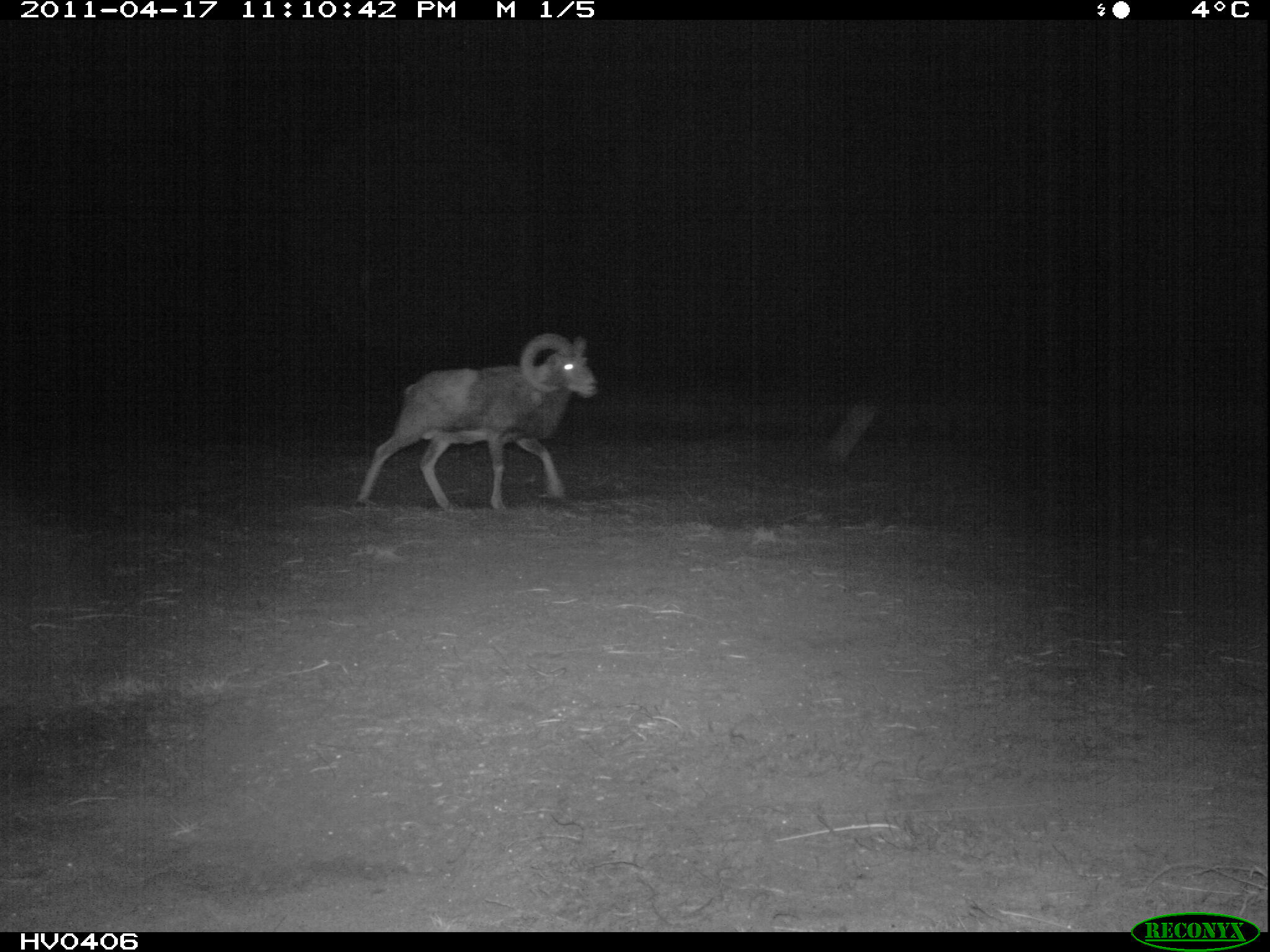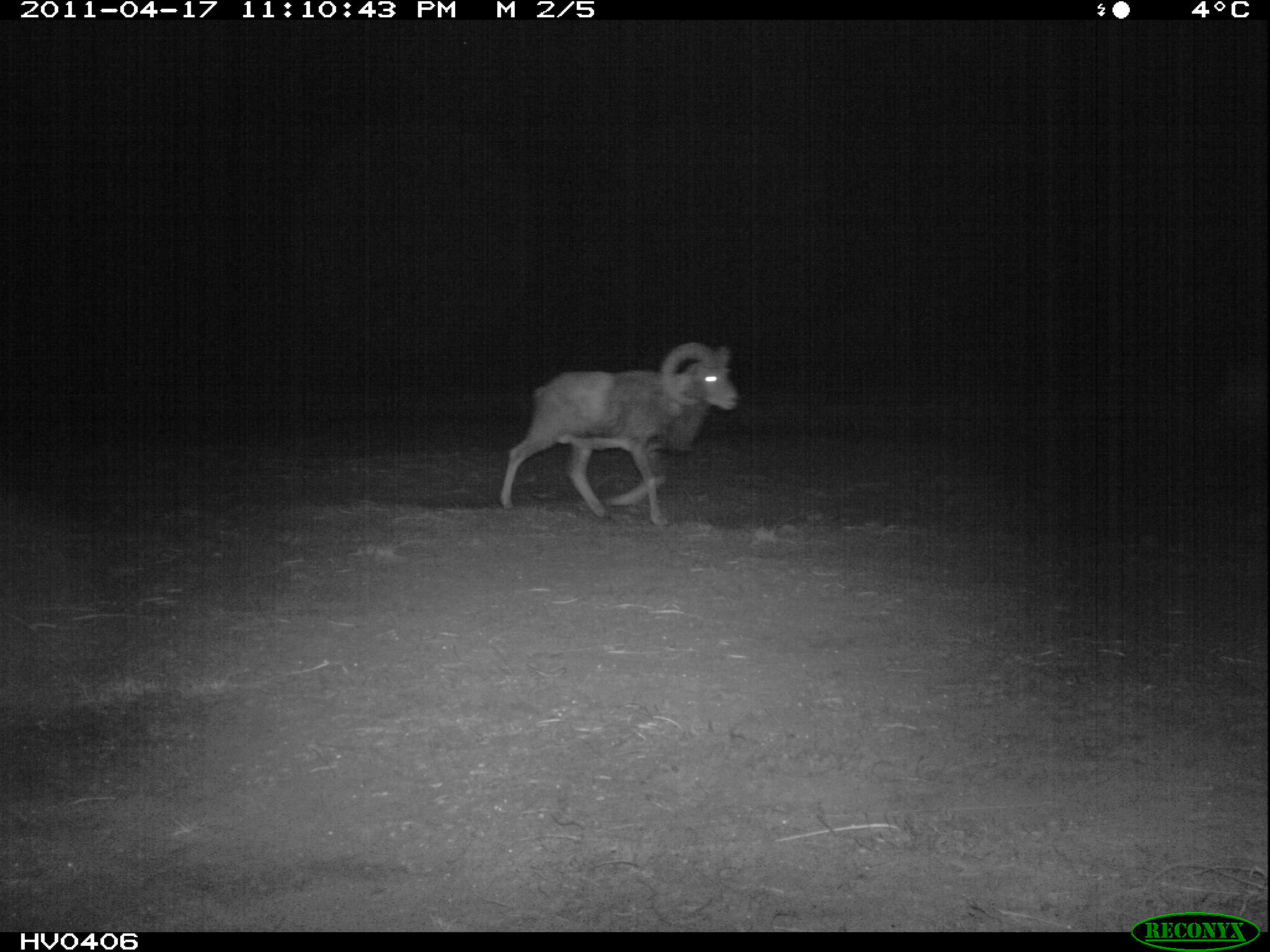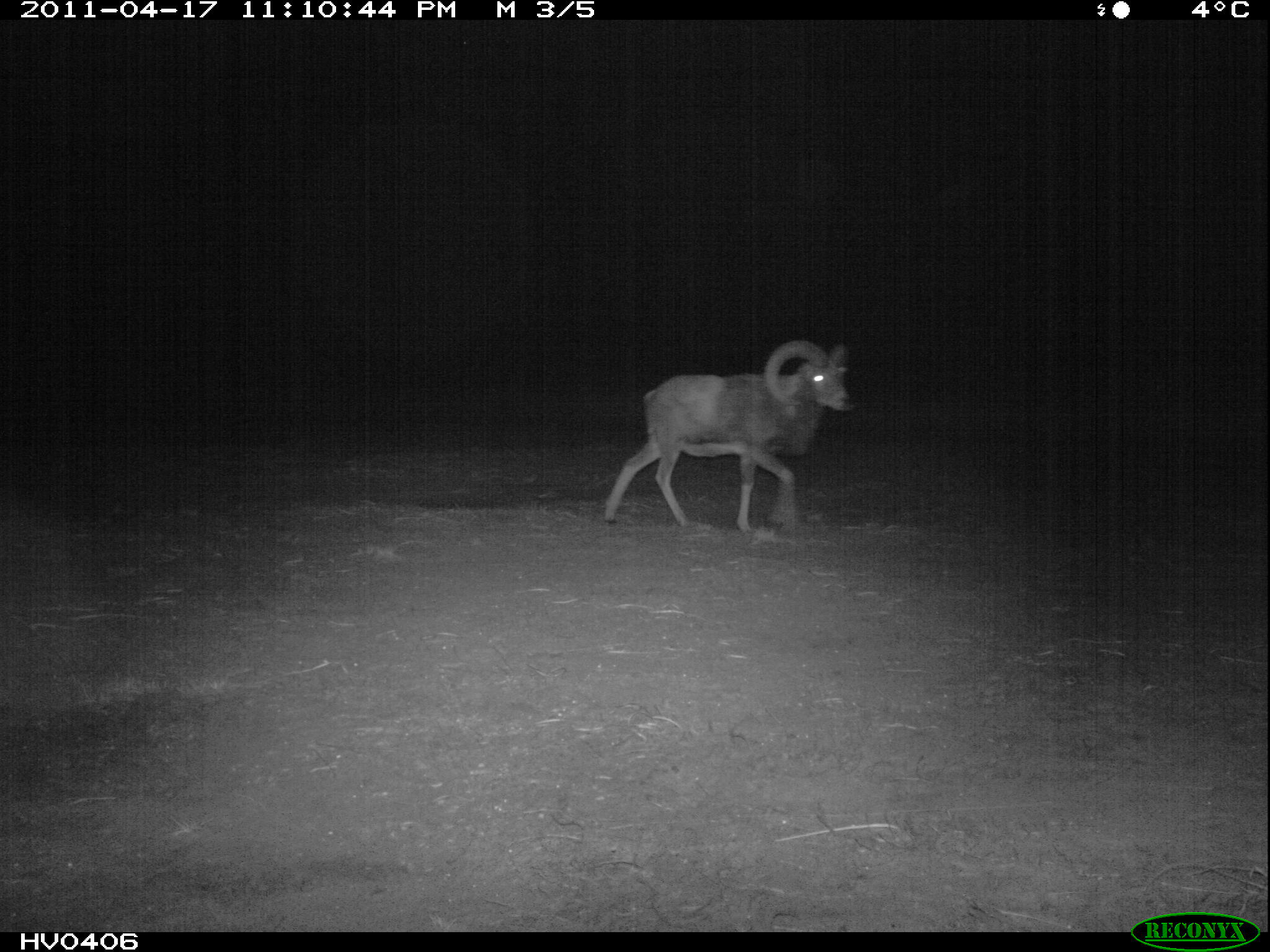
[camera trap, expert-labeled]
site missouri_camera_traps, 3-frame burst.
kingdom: Animalia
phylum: Chordata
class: Mammalia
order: Artiodactyla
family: Bovidae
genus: Ovis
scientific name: Ovis ammon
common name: mouflon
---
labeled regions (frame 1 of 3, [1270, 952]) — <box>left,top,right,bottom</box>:
mouflon: <box>335,322,615,524</box>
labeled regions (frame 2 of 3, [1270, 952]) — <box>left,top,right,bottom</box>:
mouflon: <box>489,336,760,533</box>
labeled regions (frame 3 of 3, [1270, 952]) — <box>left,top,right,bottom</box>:
mouflon: <box>592,329,866,555</box>